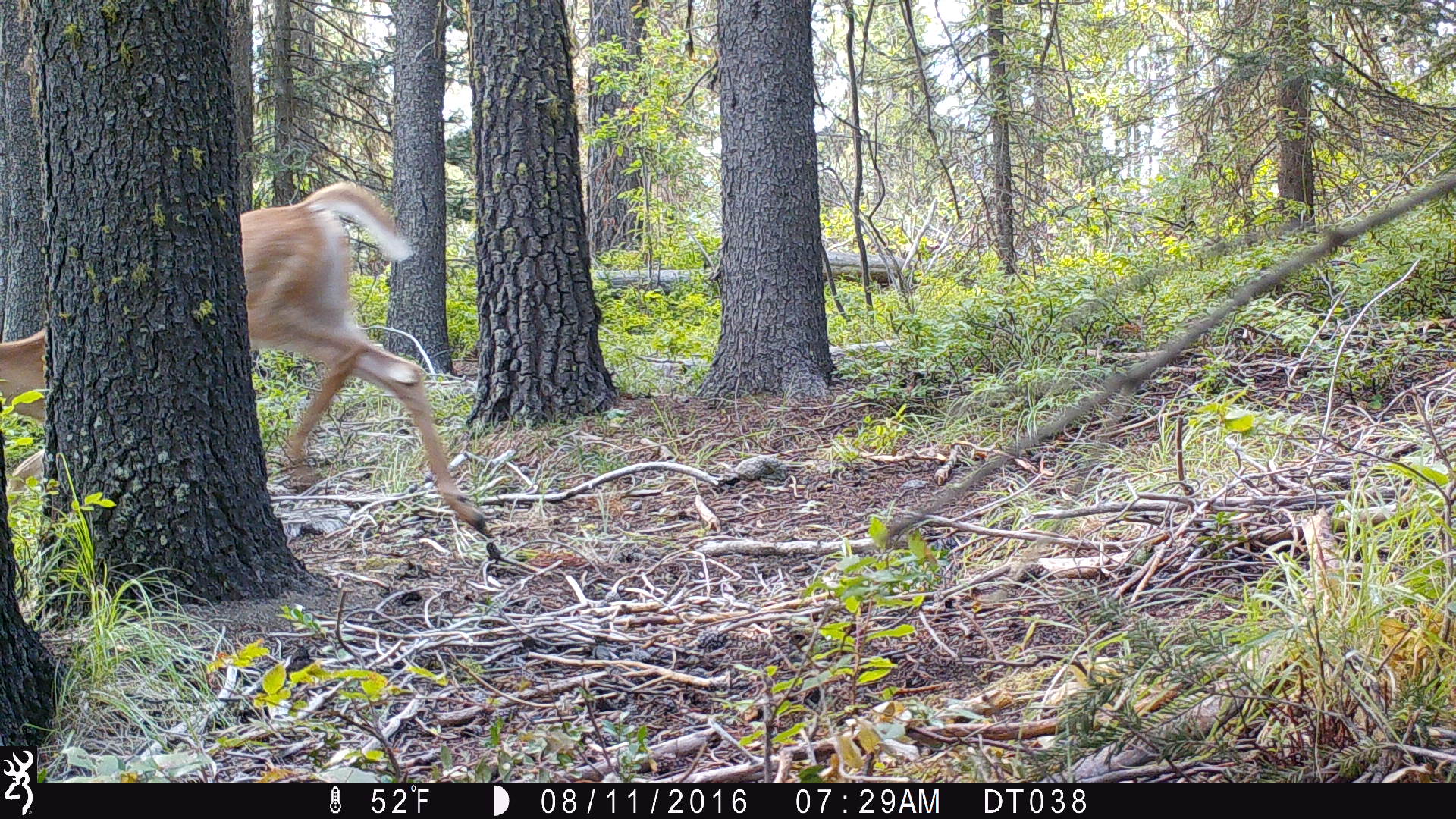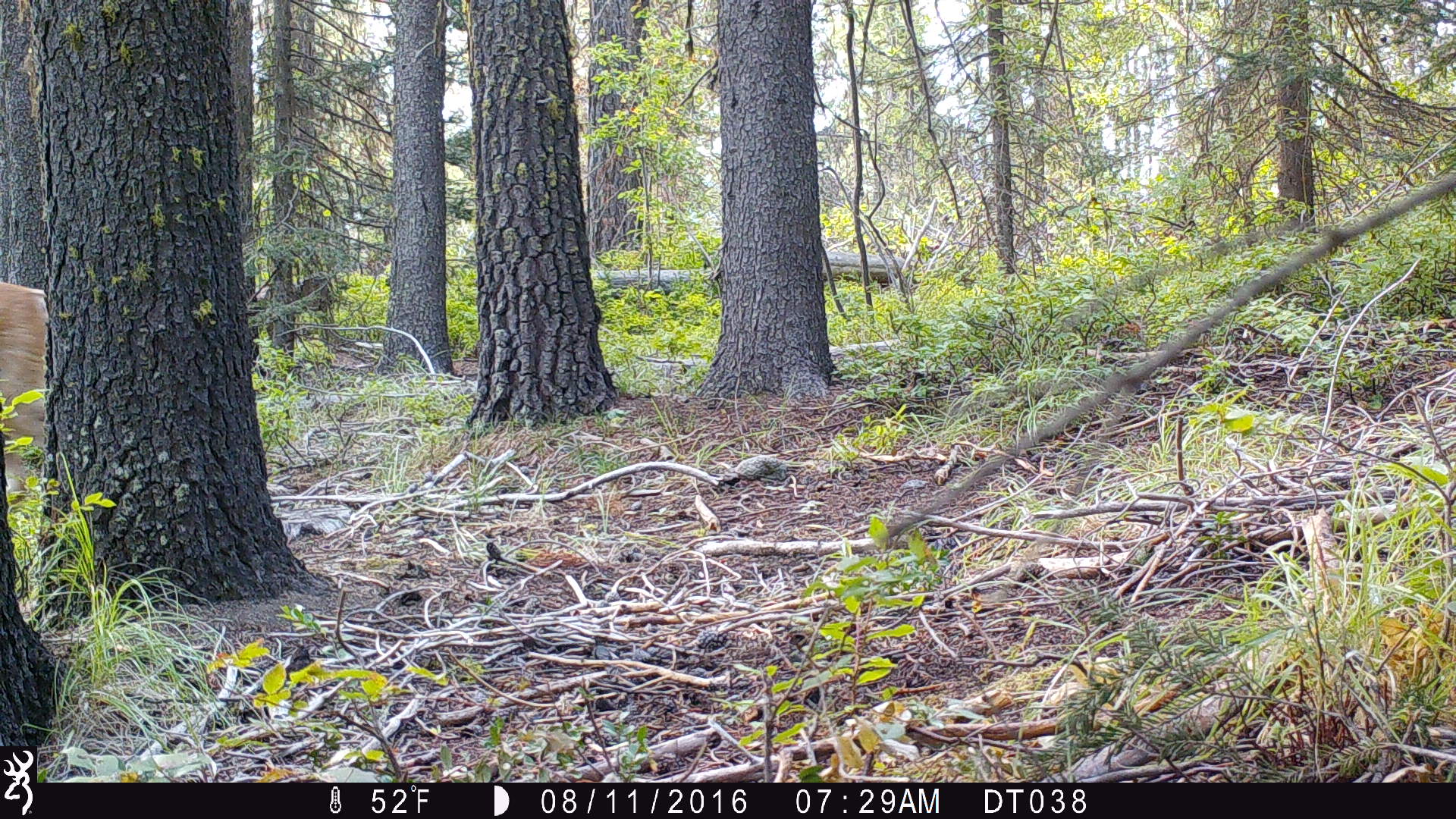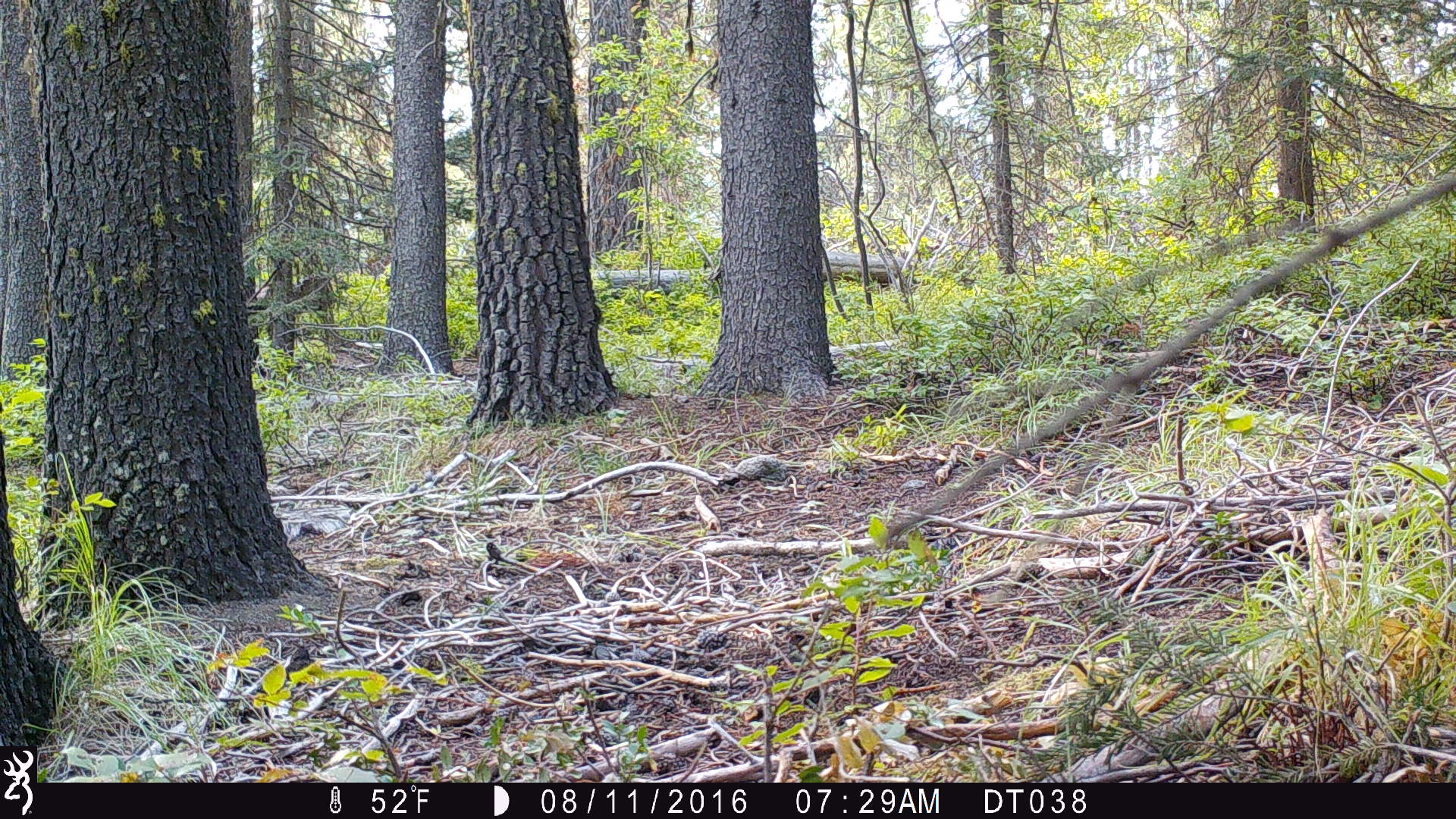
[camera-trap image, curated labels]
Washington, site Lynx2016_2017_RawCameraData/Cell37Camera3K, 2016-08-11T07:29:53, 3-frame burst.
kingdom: Animalia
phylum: Chordata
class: Mammalia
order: Artiodactyla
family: Cervidae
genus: Odocoileus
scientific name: Odocoileus virginianus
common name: white-tailed deer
Odocoileus virginianus (white-tailed deer). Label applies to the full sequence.